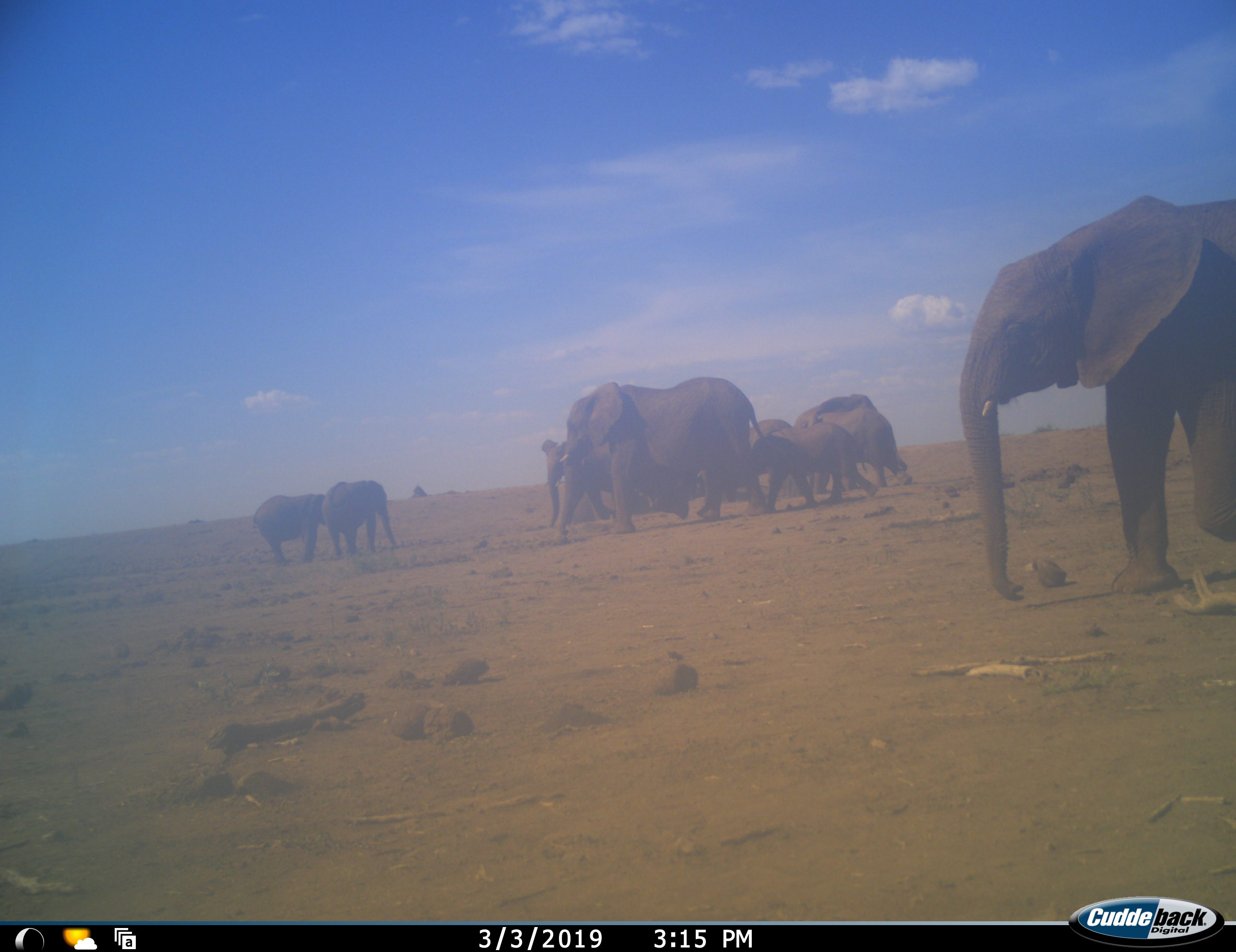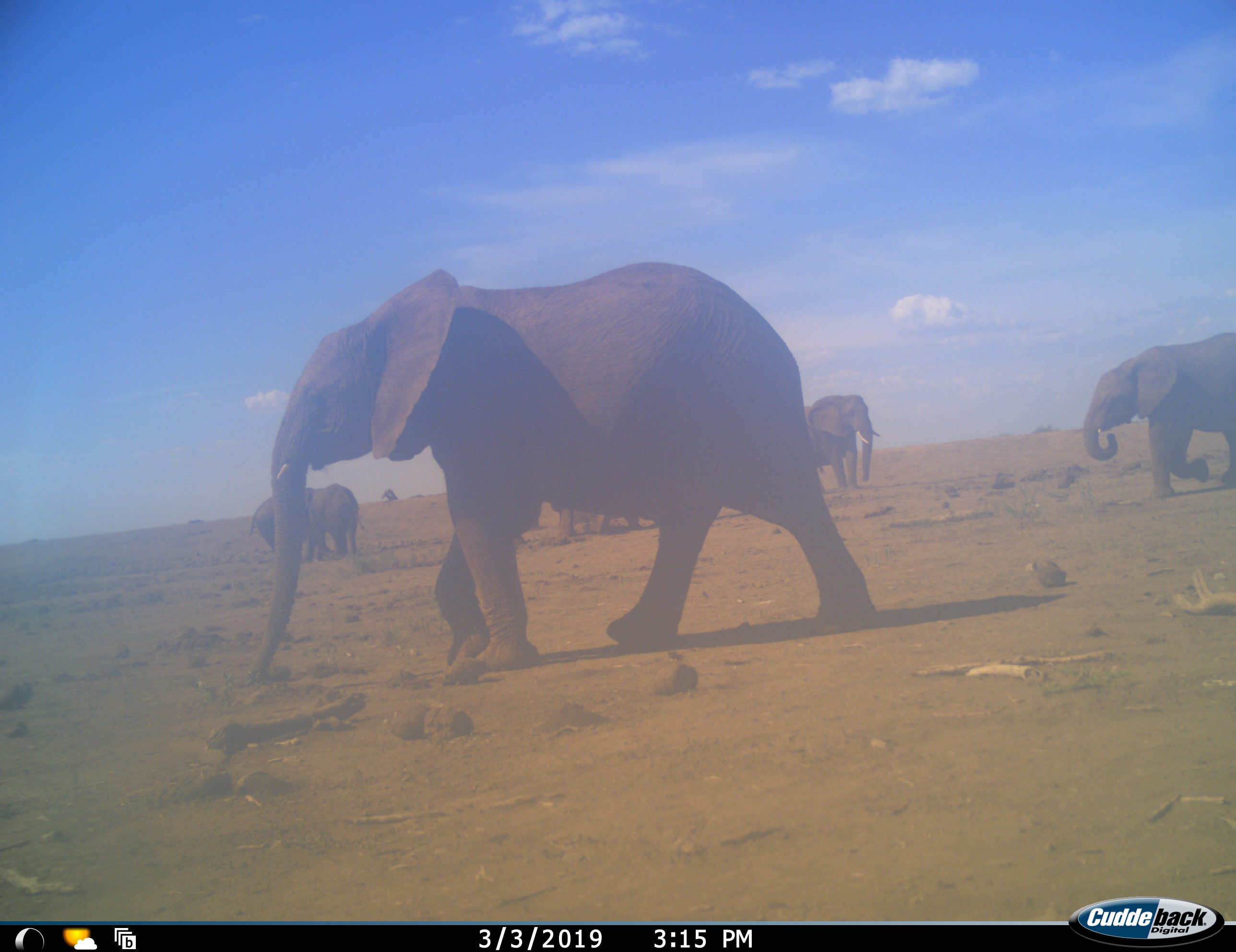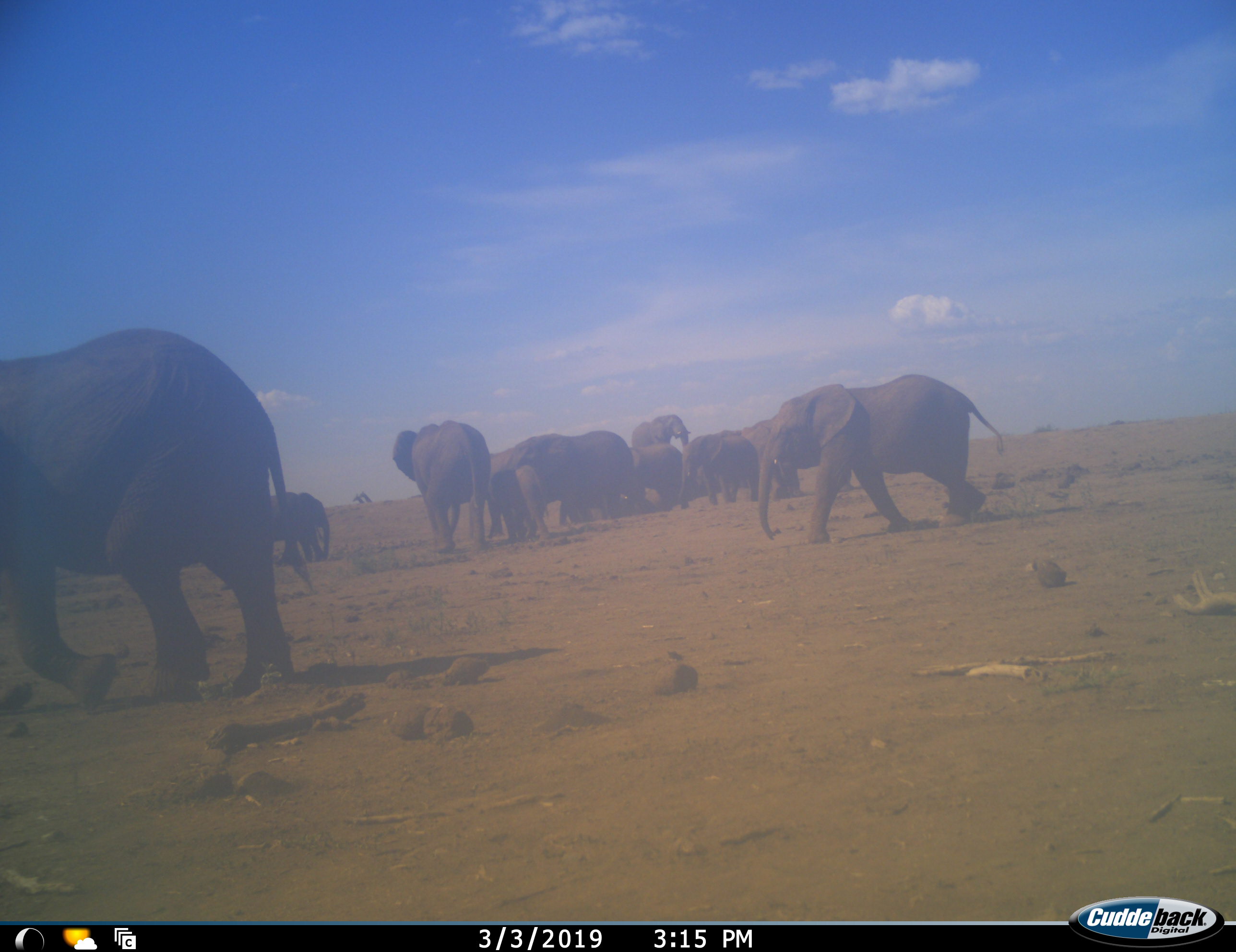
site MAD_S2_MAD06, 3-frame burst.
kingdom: Animalia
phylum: Chordata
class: Mammalia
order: Proboscidea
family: Elephantidae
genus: Loxodonta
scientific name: Loxodonta africana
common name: african bush elephant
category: elephant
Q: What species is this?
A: Elephant (african bush elephant) (Loxodonta africana).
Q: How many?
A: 11-50.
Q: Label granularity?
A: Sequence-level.